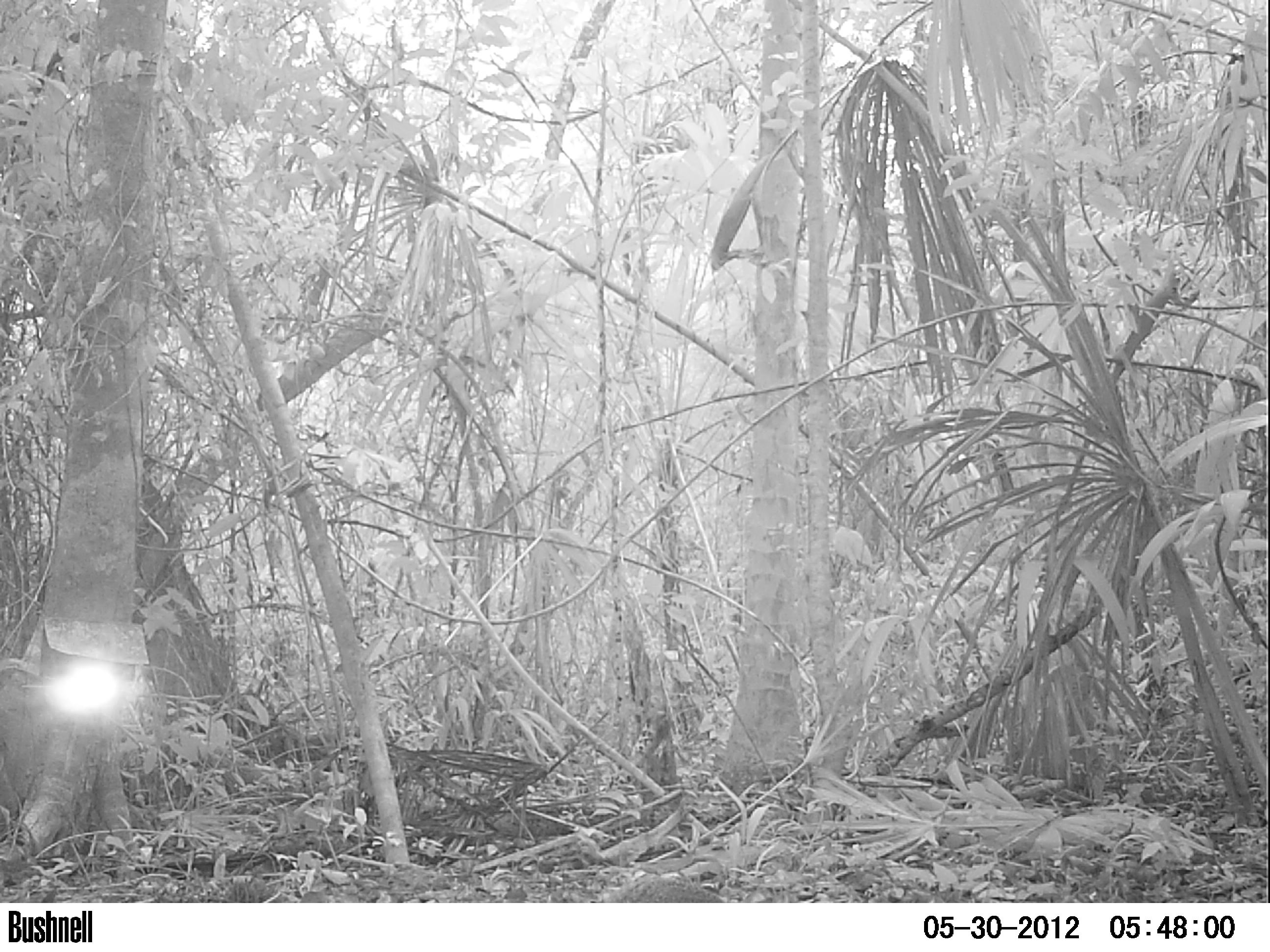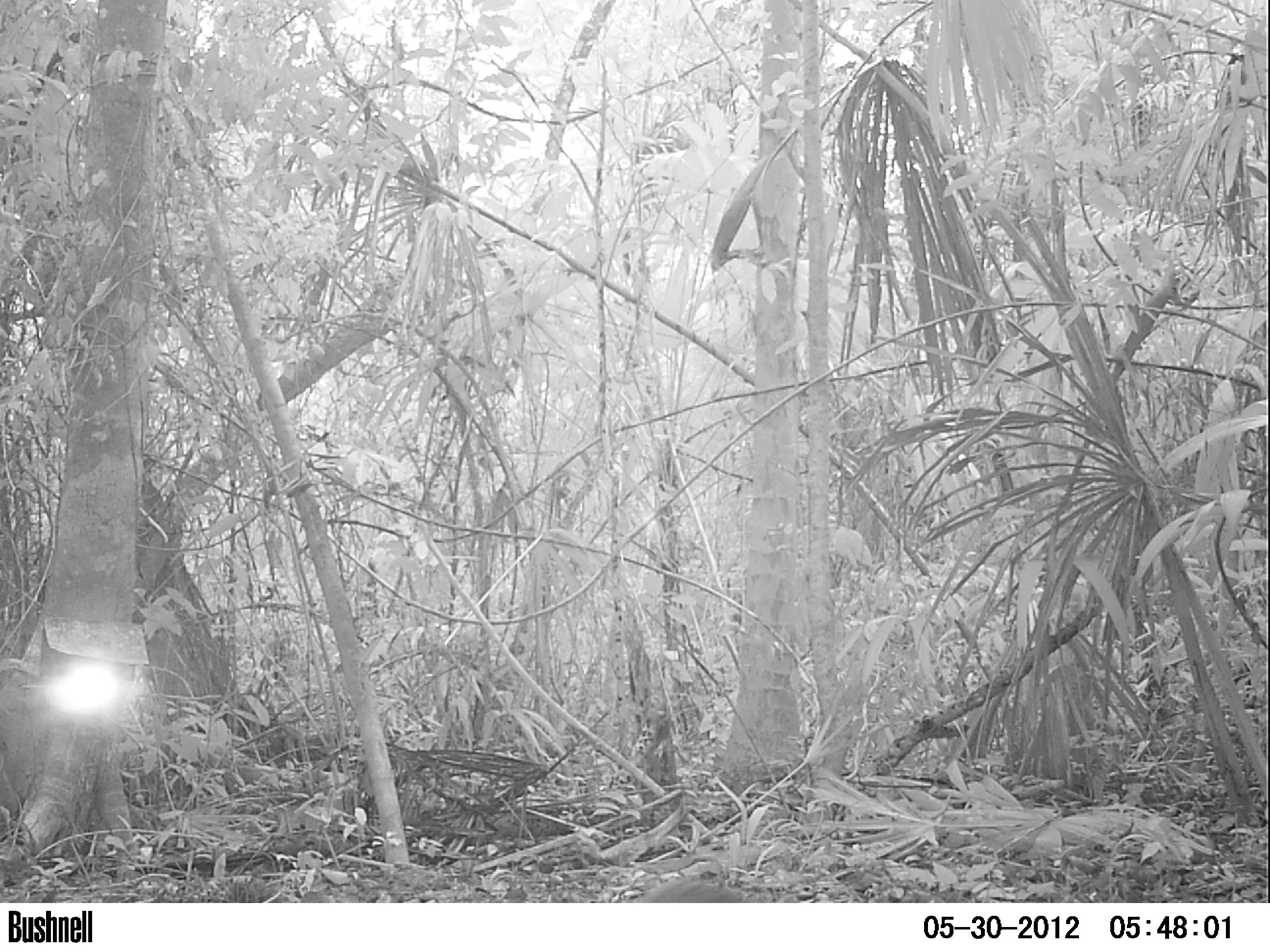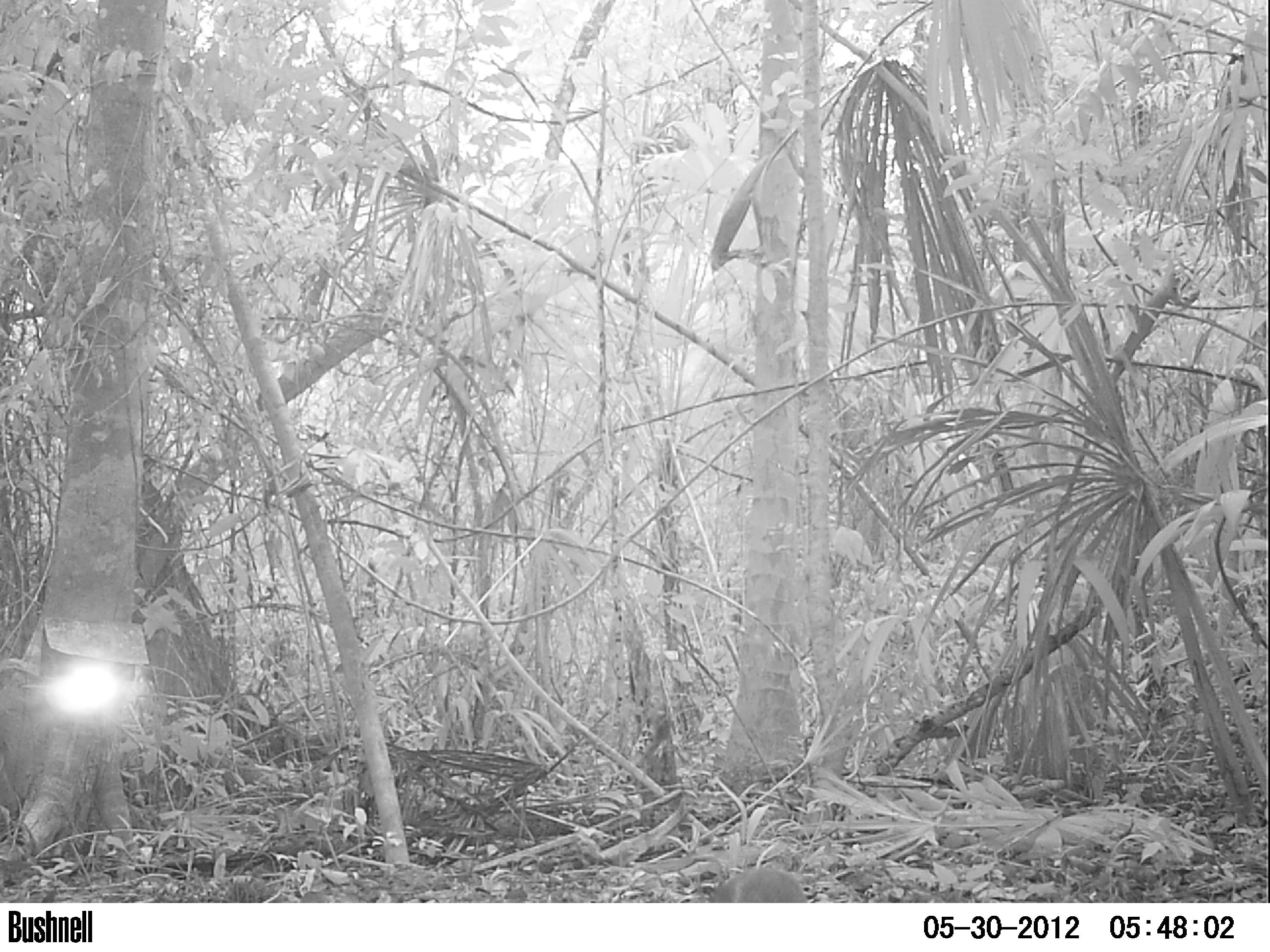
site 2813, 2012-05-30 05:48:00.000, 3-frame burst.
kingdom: Animalia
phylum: Chordata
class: Mammalia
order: Rodentia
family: Dasyproctidae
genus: Dasyprocta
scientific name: Dasyprocta punctata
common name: central american agouti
Dasyprocta punctata (central american agouti), count 1, age adult.